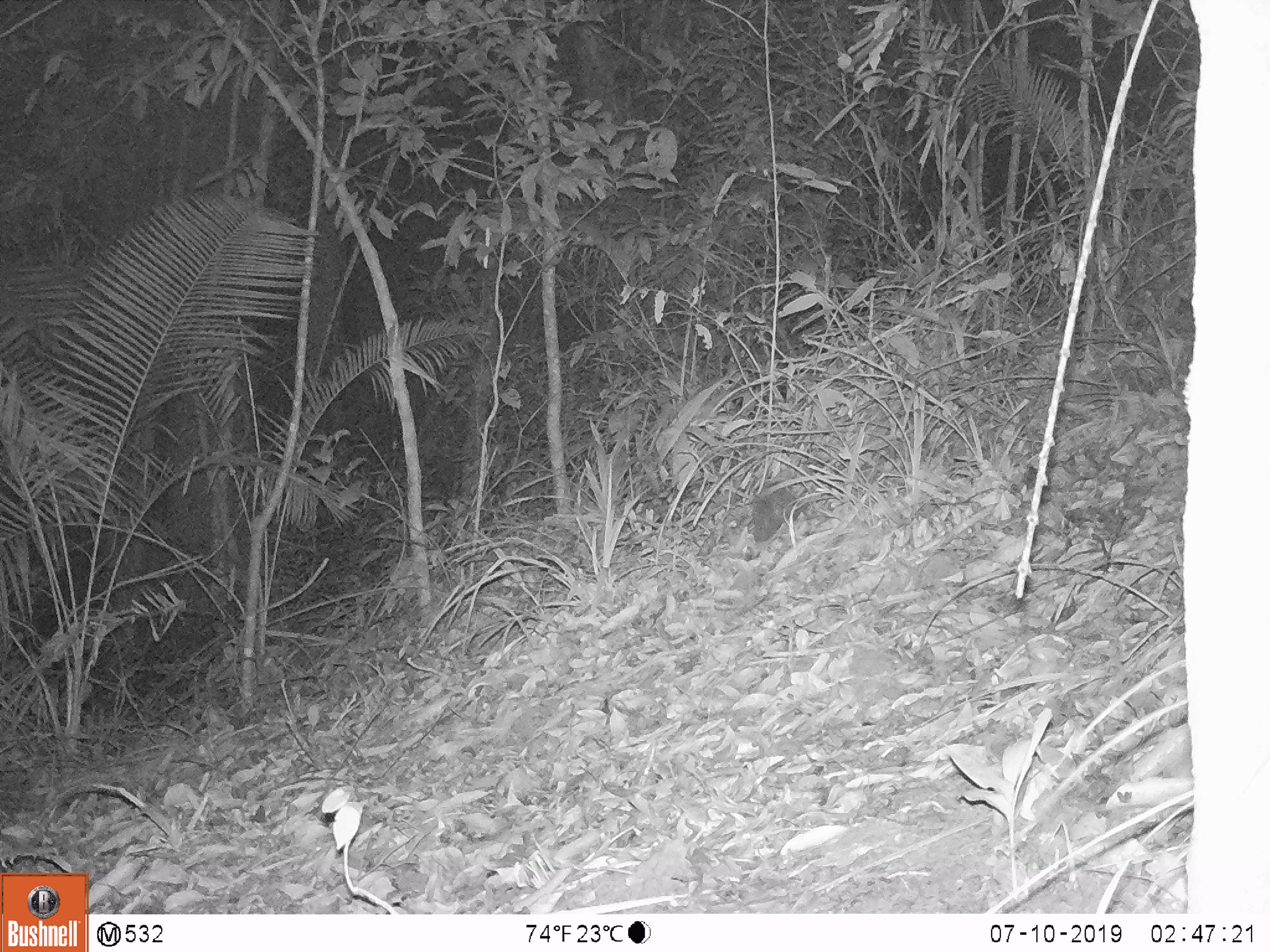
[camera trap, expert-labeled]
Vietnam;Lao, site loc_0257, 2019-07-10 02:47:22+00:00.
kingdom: Animalia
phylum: Chordata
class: Mammalia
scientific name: Mammalia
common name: mammal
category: unidentified small mammal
Unidentified small mammal (mammal) (Mammalia). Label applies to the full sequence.